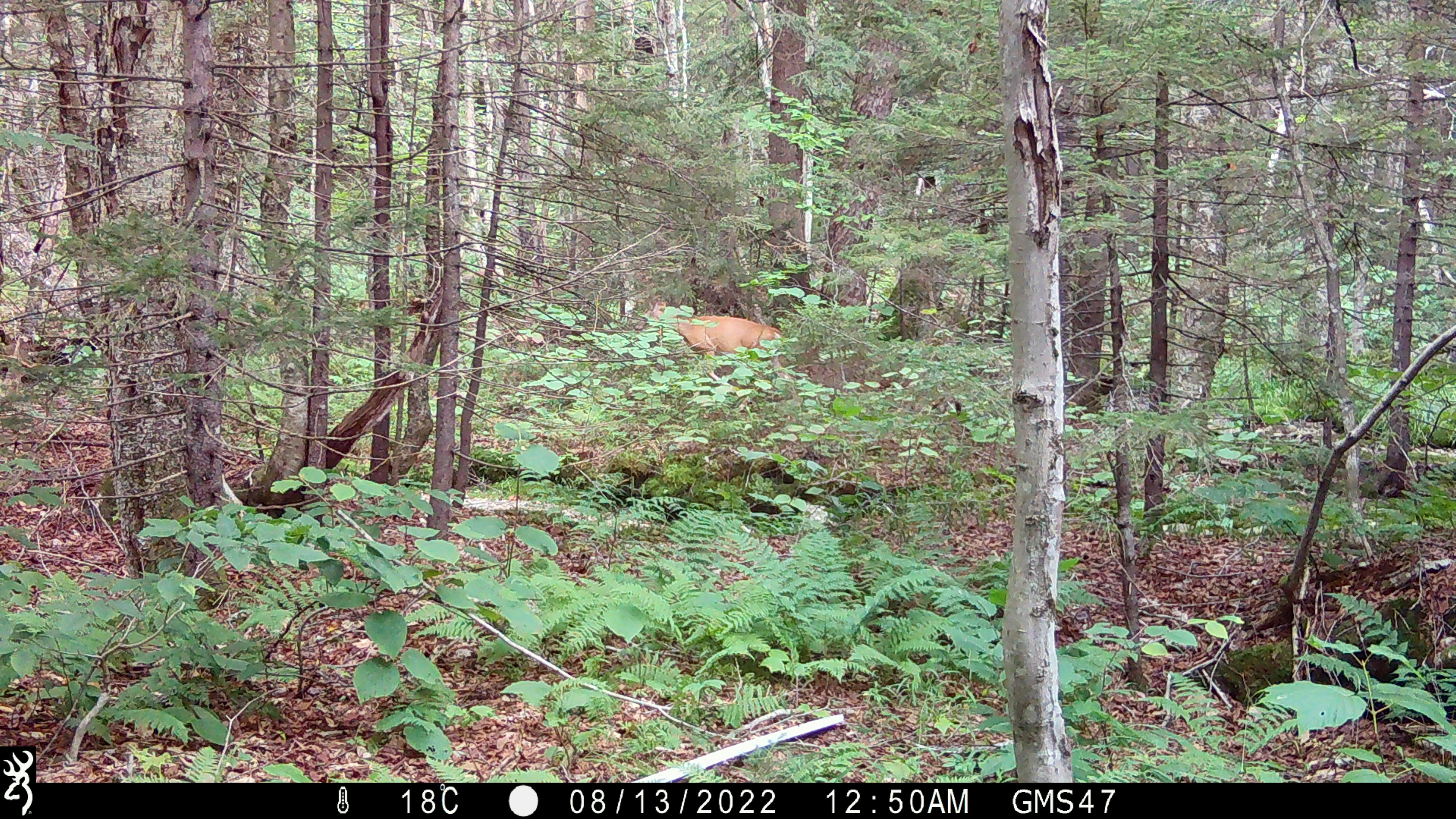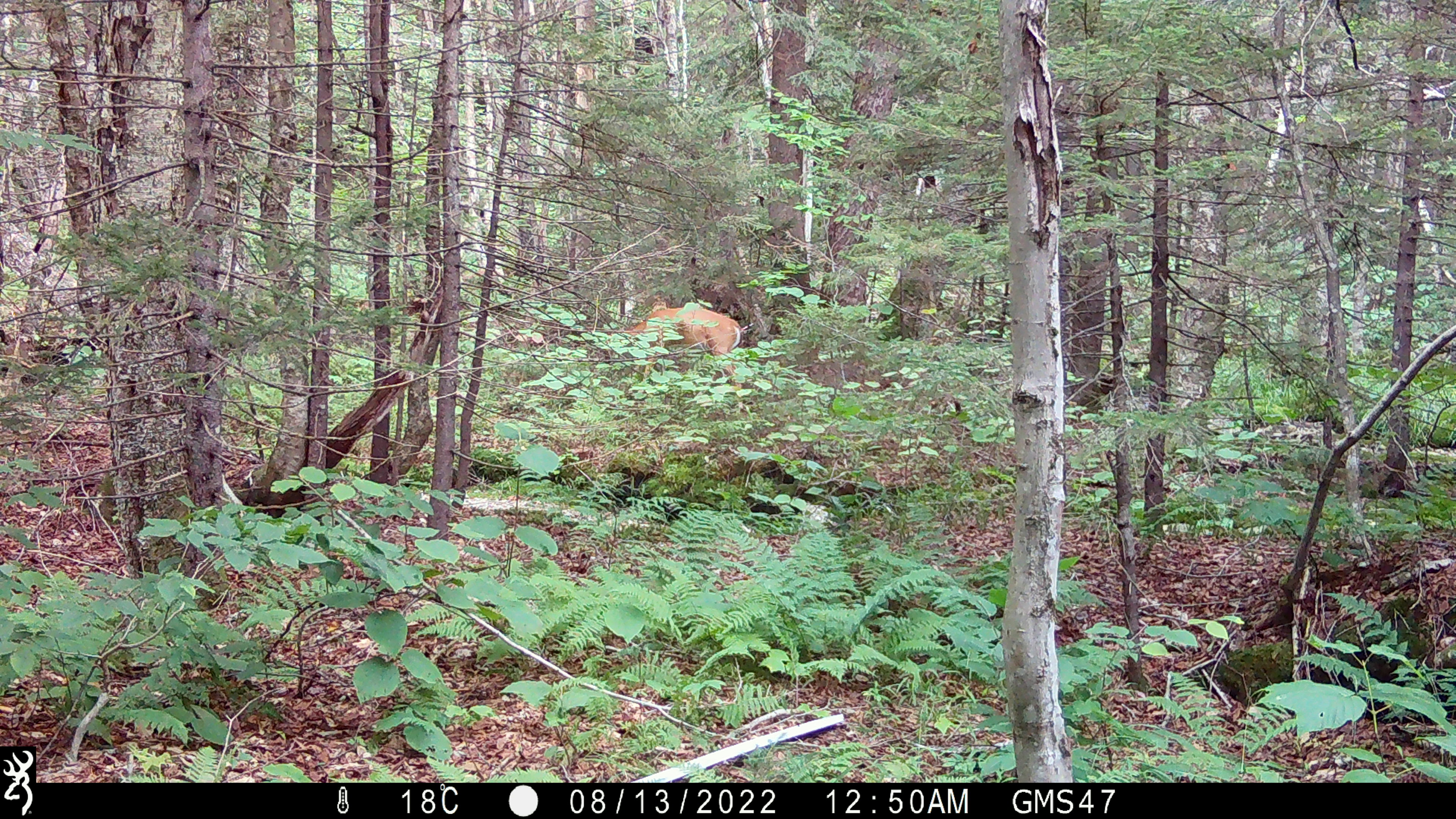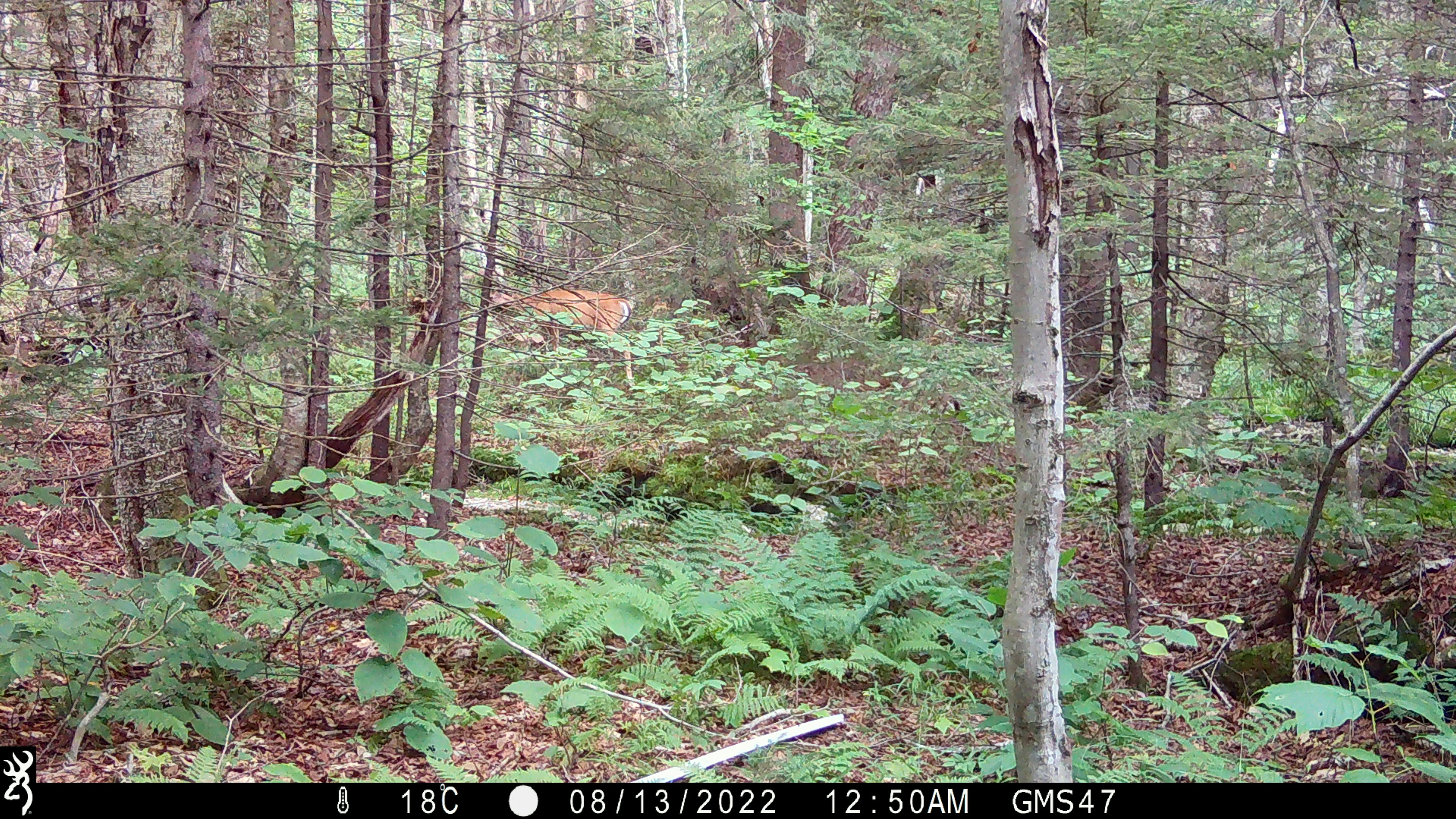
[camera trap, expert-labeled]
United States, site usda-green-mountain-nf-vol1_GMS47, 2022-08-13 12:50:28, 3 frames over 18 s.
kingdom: Animalia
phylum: Chordata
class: Mammalia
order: Artiodactyla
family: Cervidae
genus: Odocoileus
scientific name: Odocoileus virginianus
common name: white-tailed deer